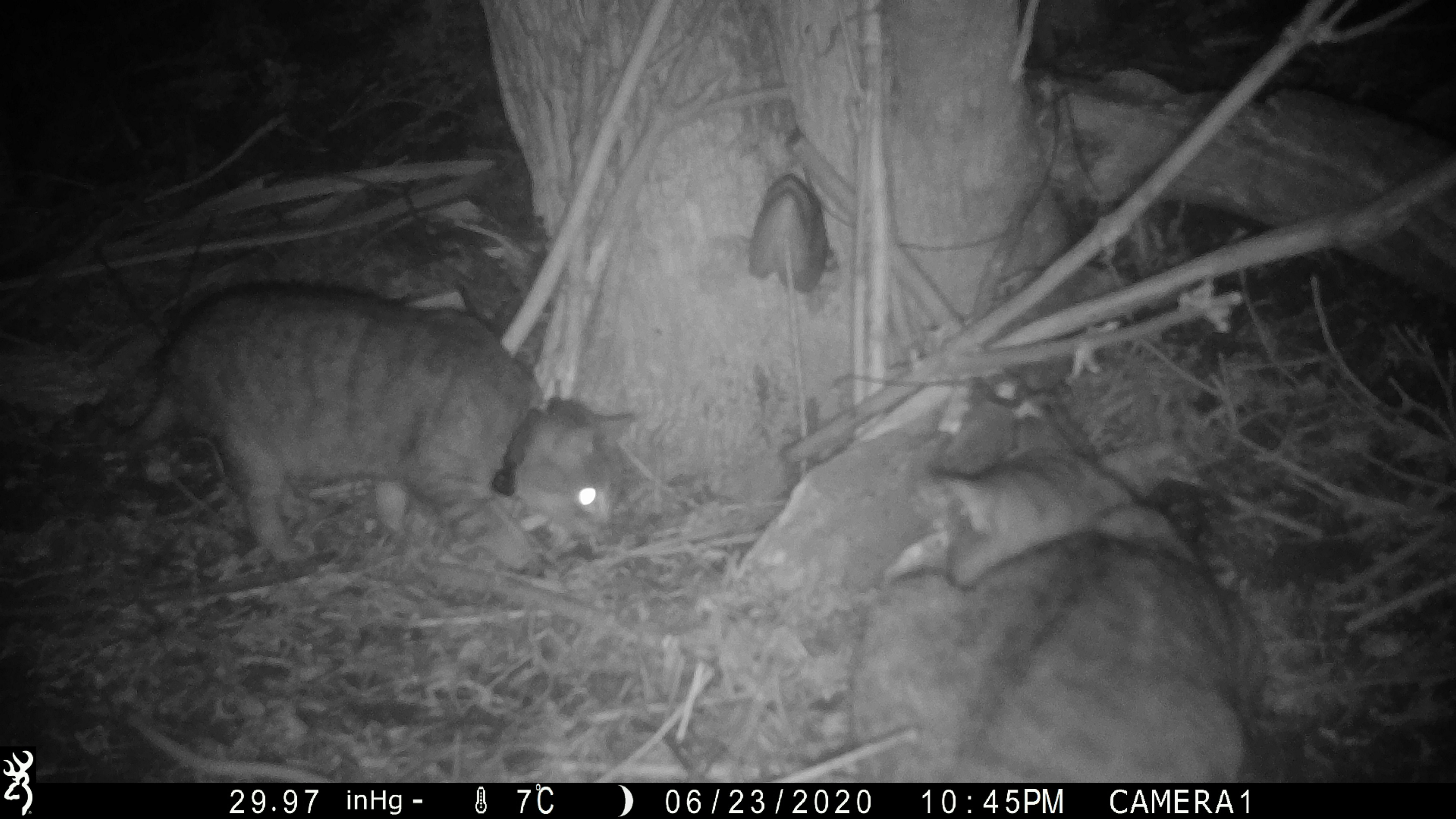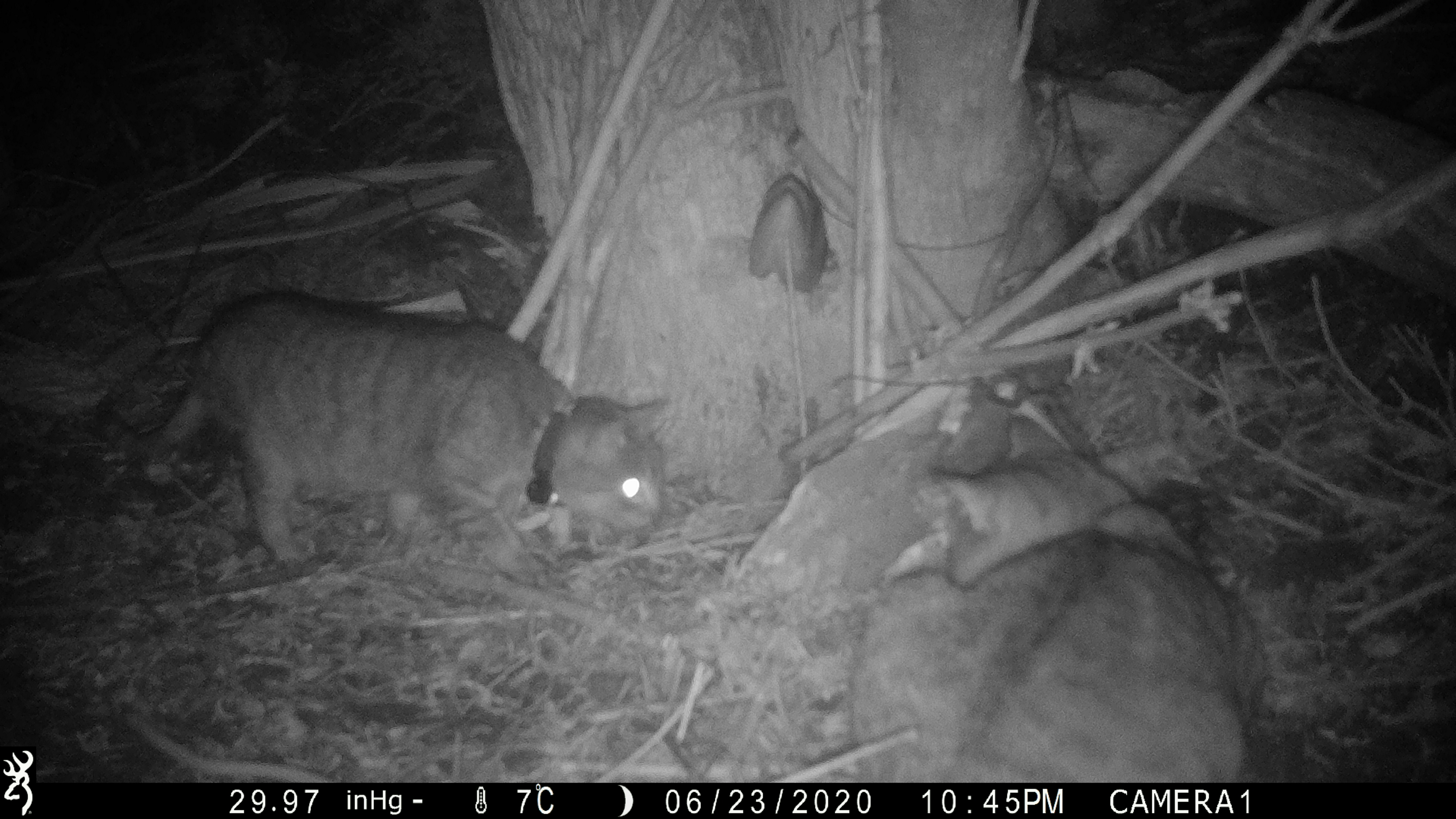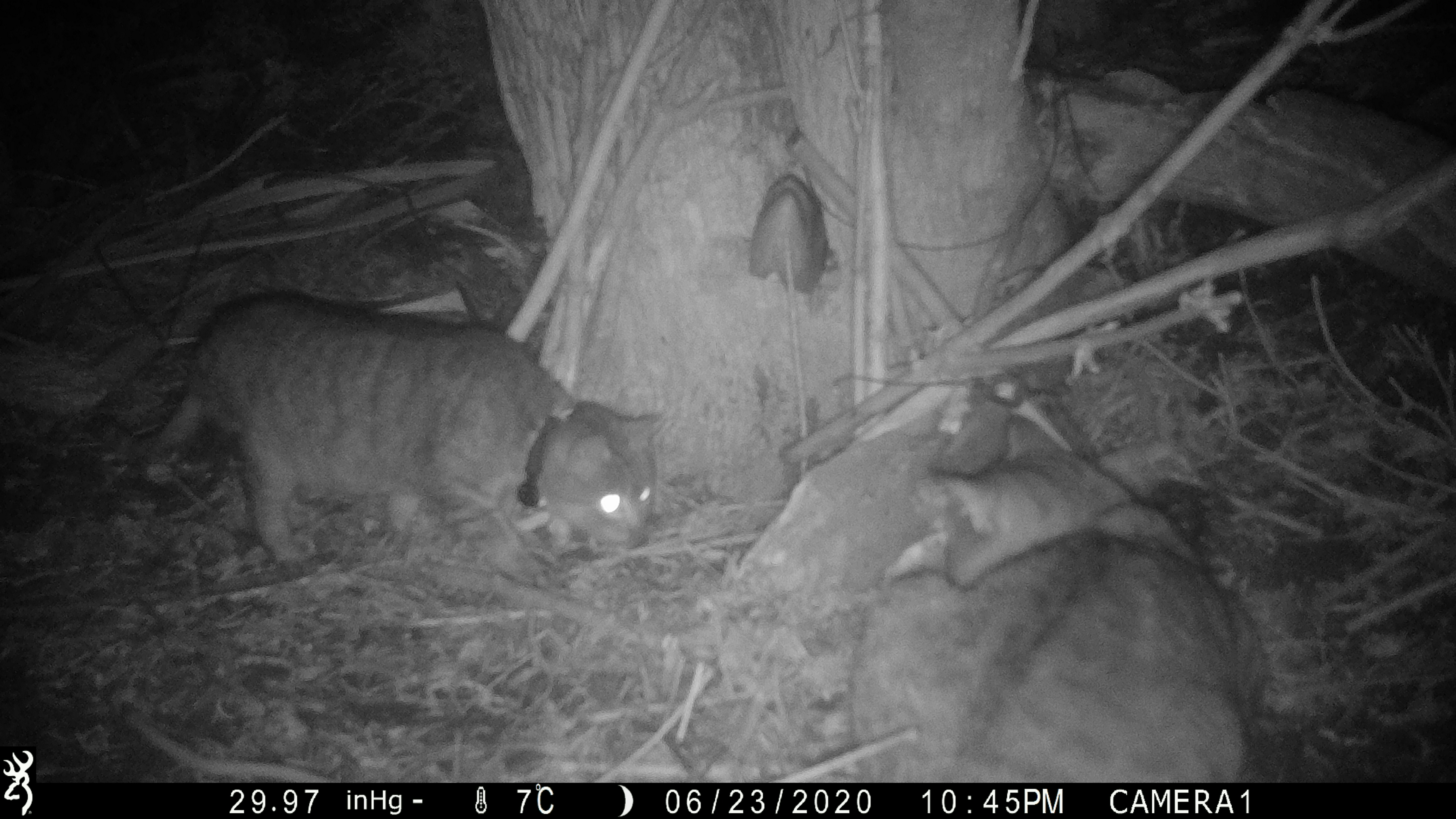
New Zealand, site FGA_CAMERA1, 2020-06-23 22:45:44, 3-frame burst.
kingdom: Animalia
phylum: Chordata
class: Mammalia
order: Carnivora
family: Felidae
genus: Felis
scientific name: Felis catus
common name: domestic cat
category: cat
Cat (domestic cat) (Felis catus).